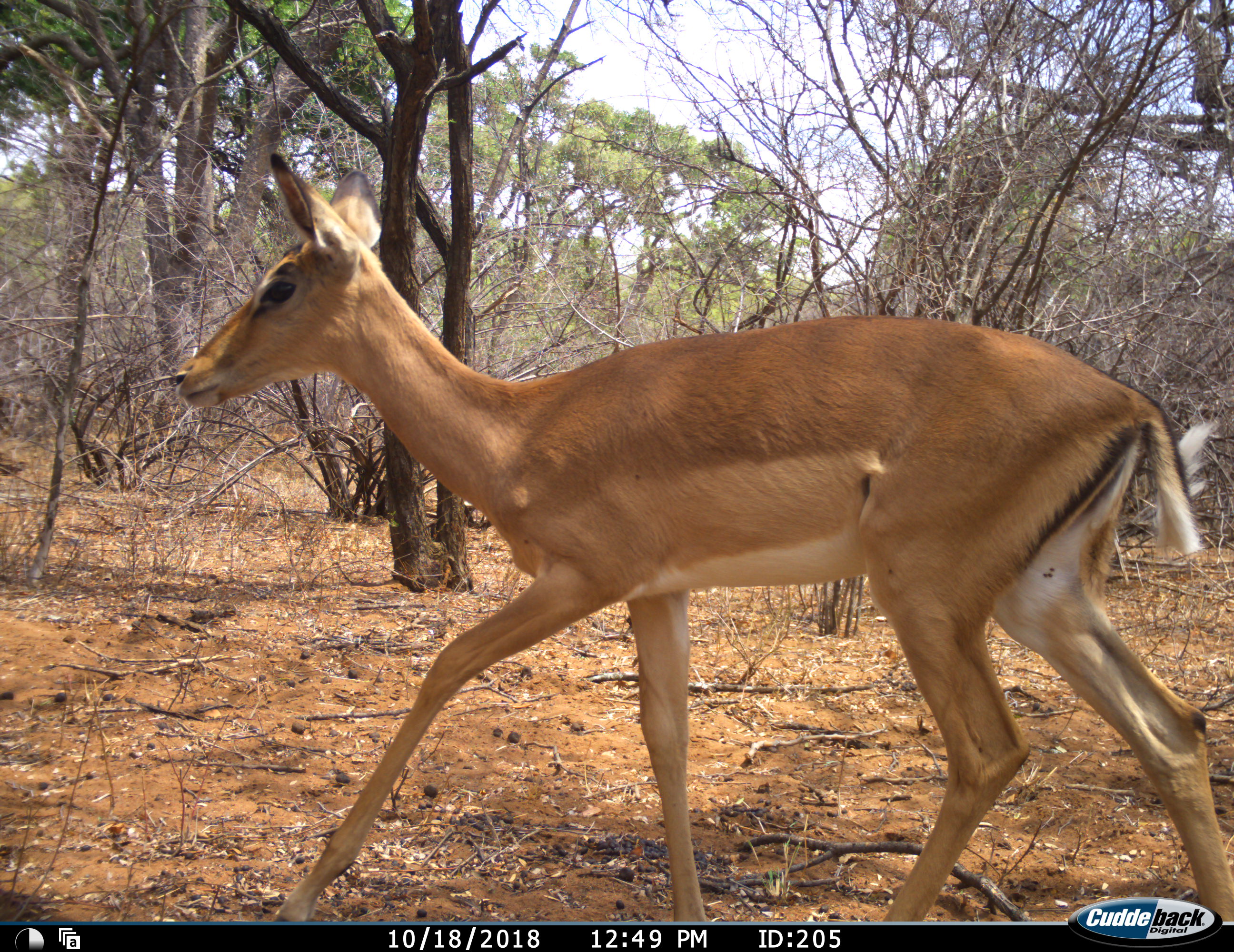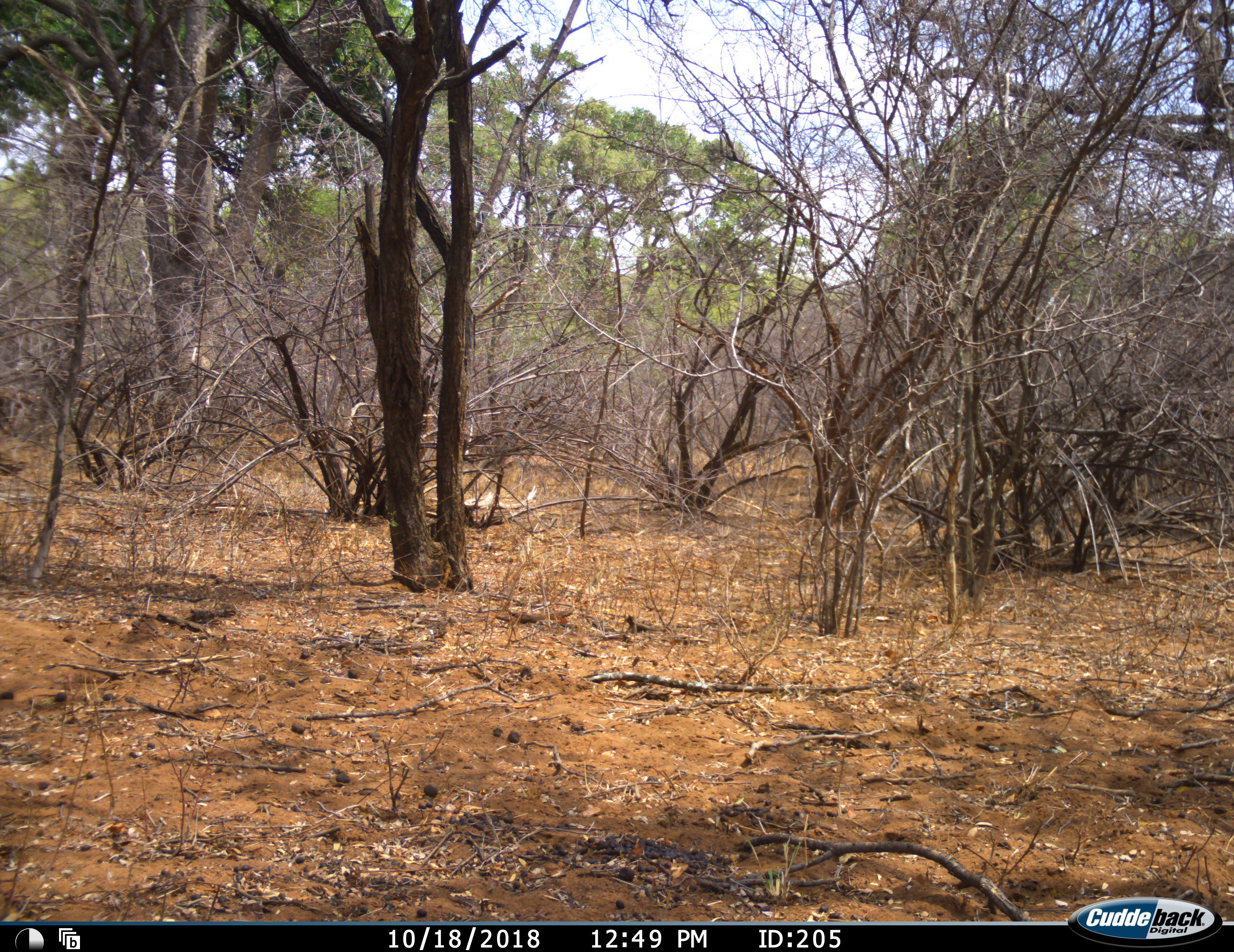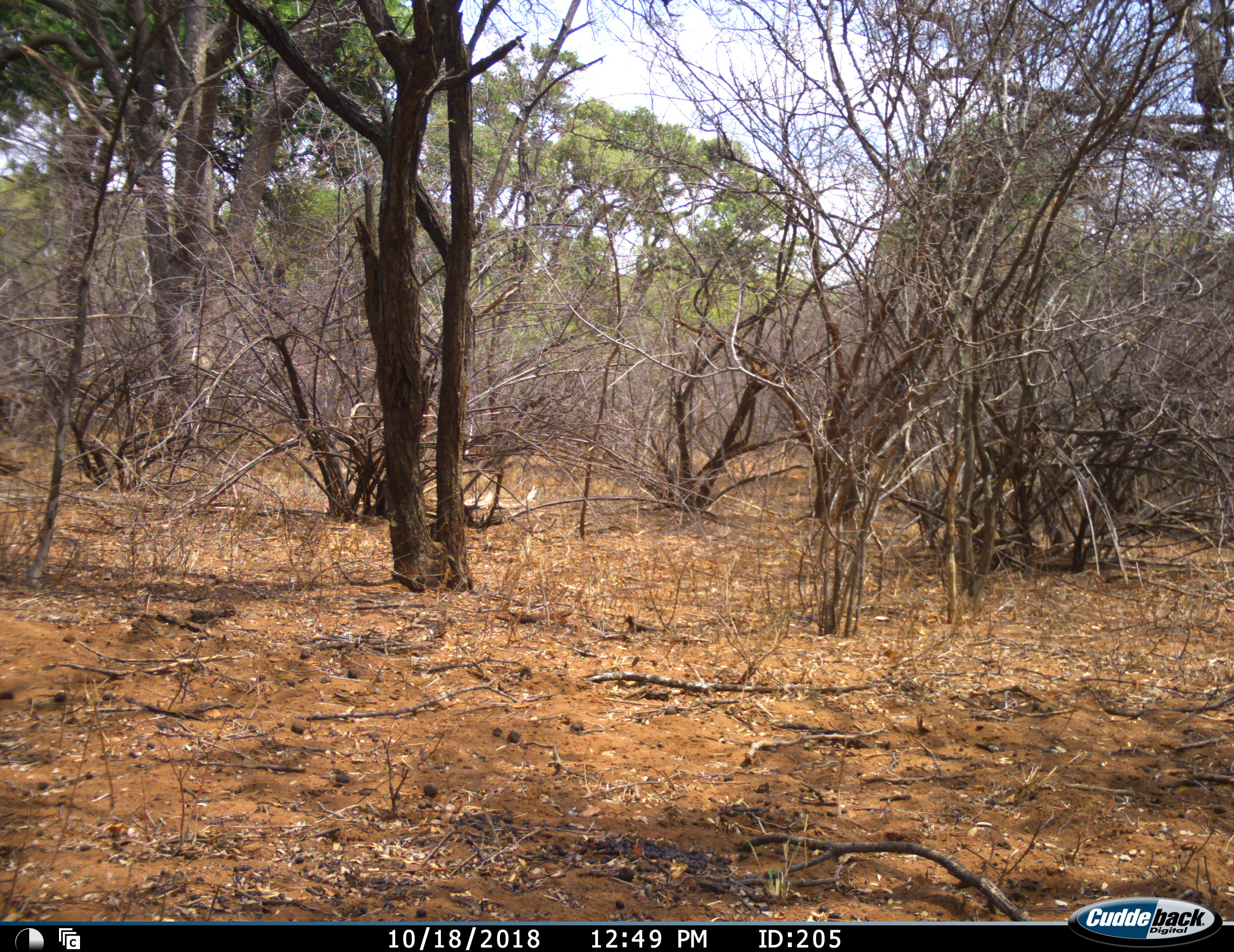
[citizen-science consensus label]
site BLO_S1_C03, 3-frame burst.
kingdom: Animalia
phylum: Chordata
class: Mammalia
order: Artiodactyla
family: Bovidae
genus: Aepyceros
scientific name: Aepyceros melampus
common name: impala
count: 1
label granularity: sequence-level